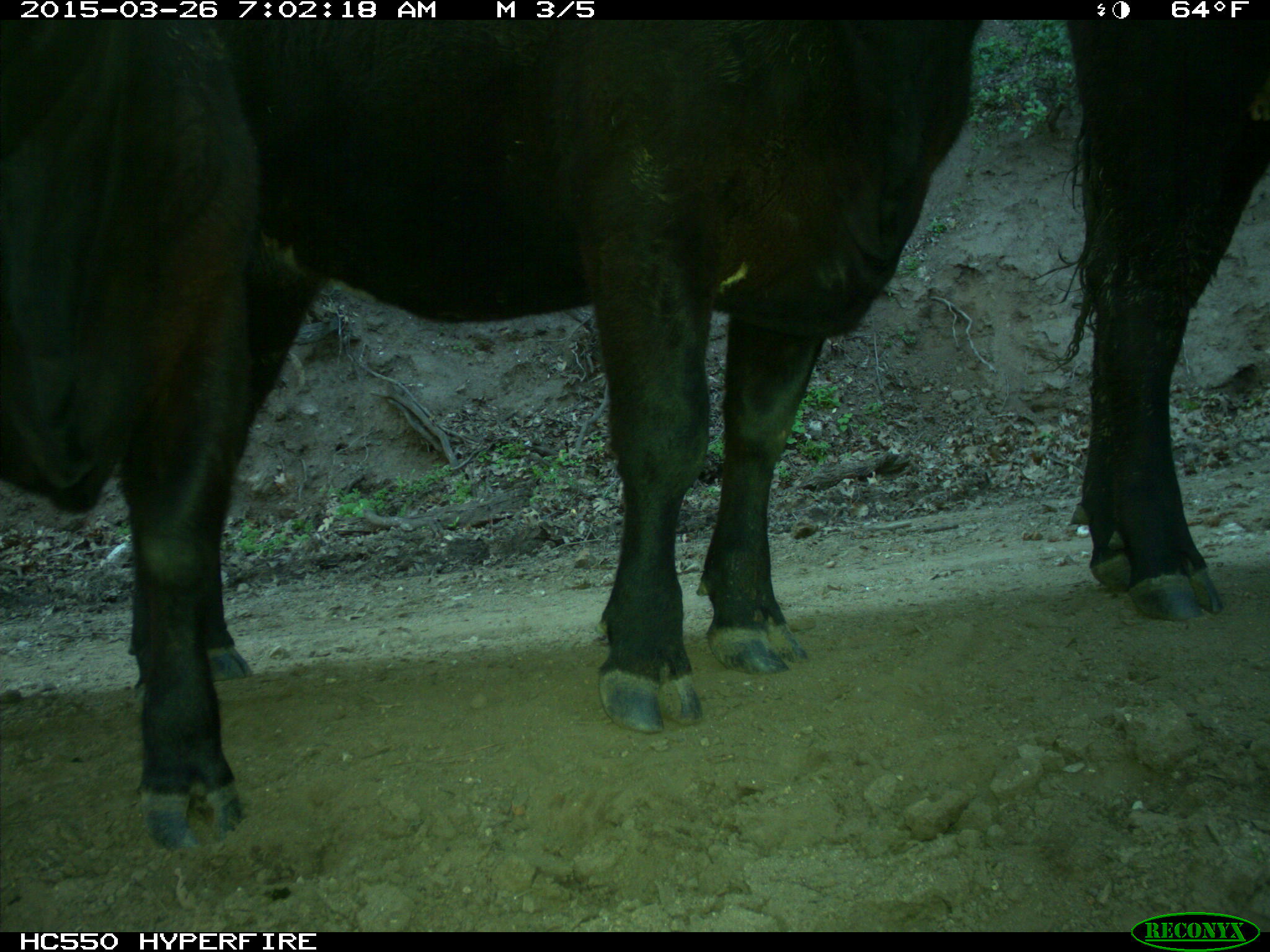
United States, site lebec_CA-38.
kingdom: Animalia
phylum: Chordata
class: Mammalia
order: Artiodactyla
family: Bovidae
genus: Bos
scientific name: Bos taurus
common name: domestic cow